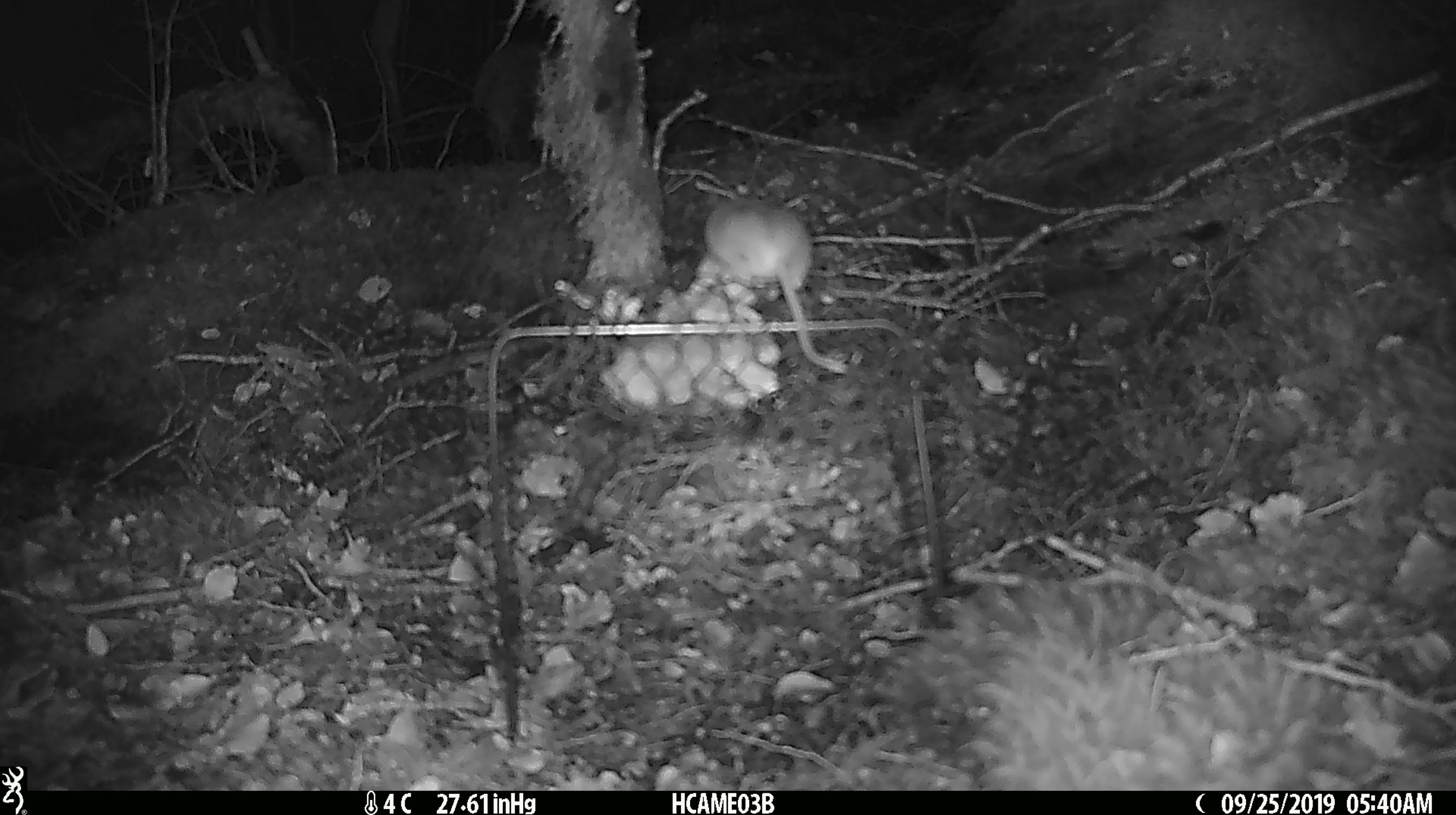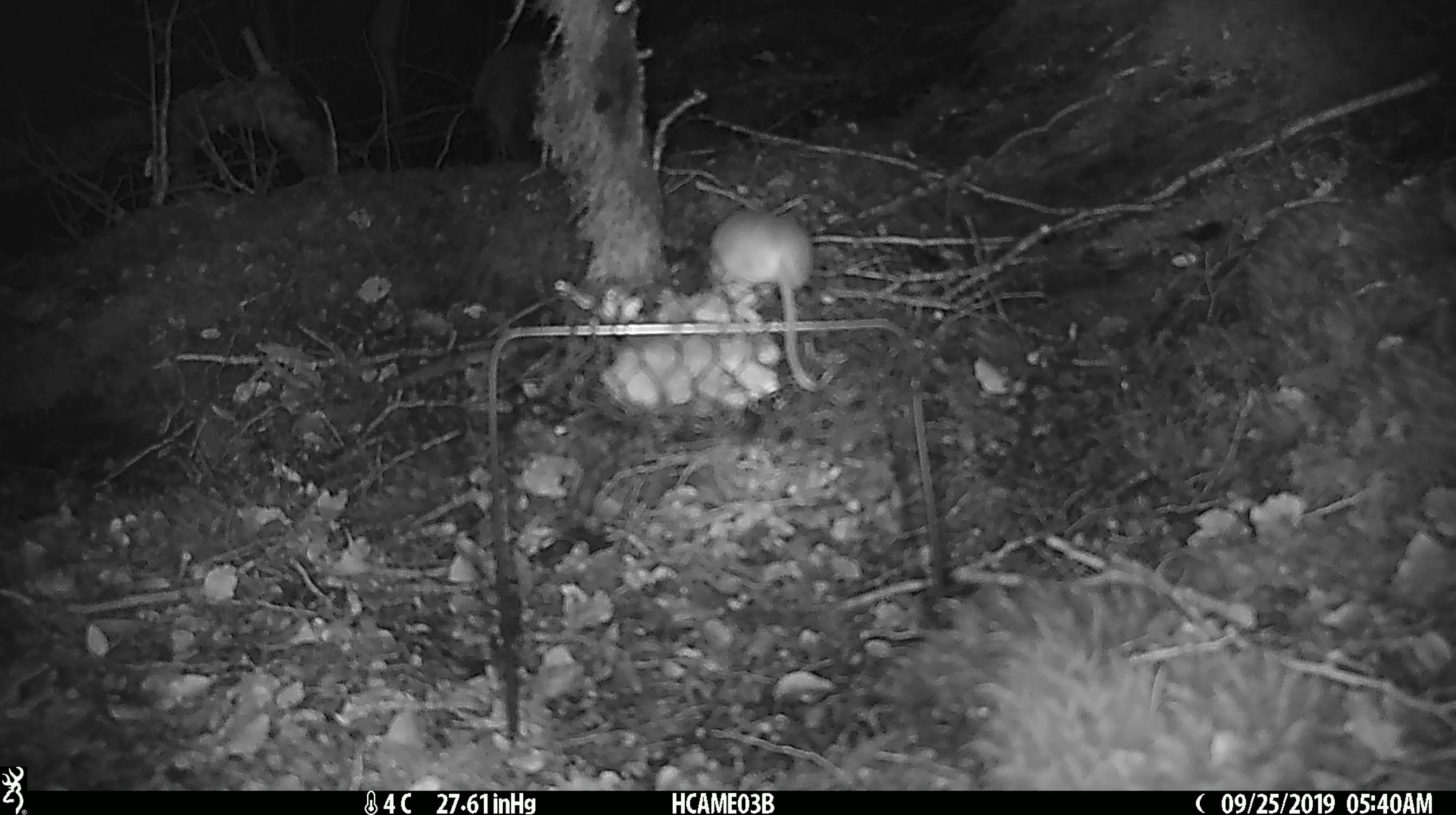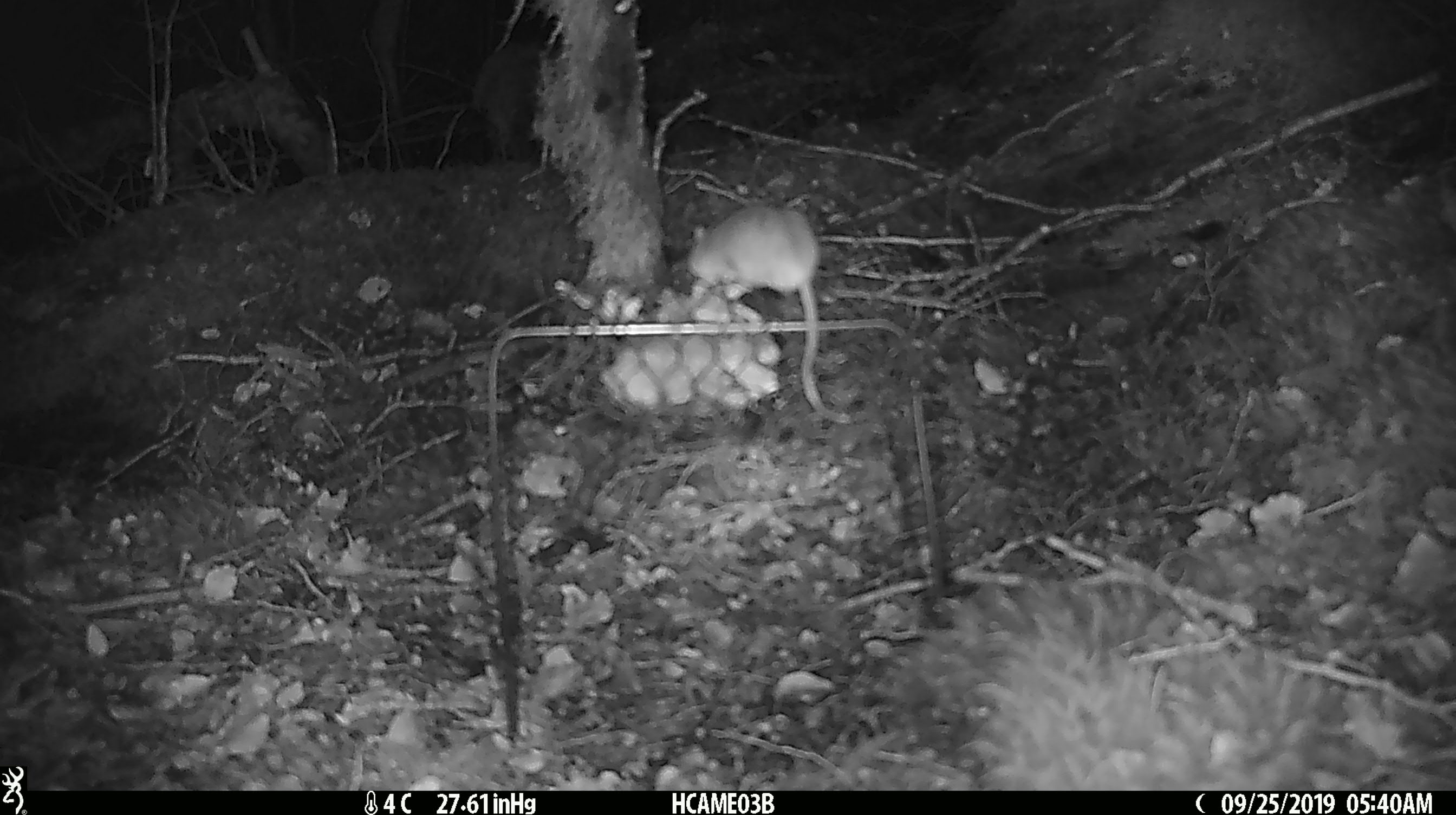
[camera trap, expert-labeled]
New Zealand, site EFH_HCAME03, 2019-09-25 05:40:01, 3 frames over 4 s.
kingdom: Animalia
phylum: Chordata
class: Mammalia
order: Rodentia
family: Muridae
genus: Mus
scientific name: Mus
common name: mouse